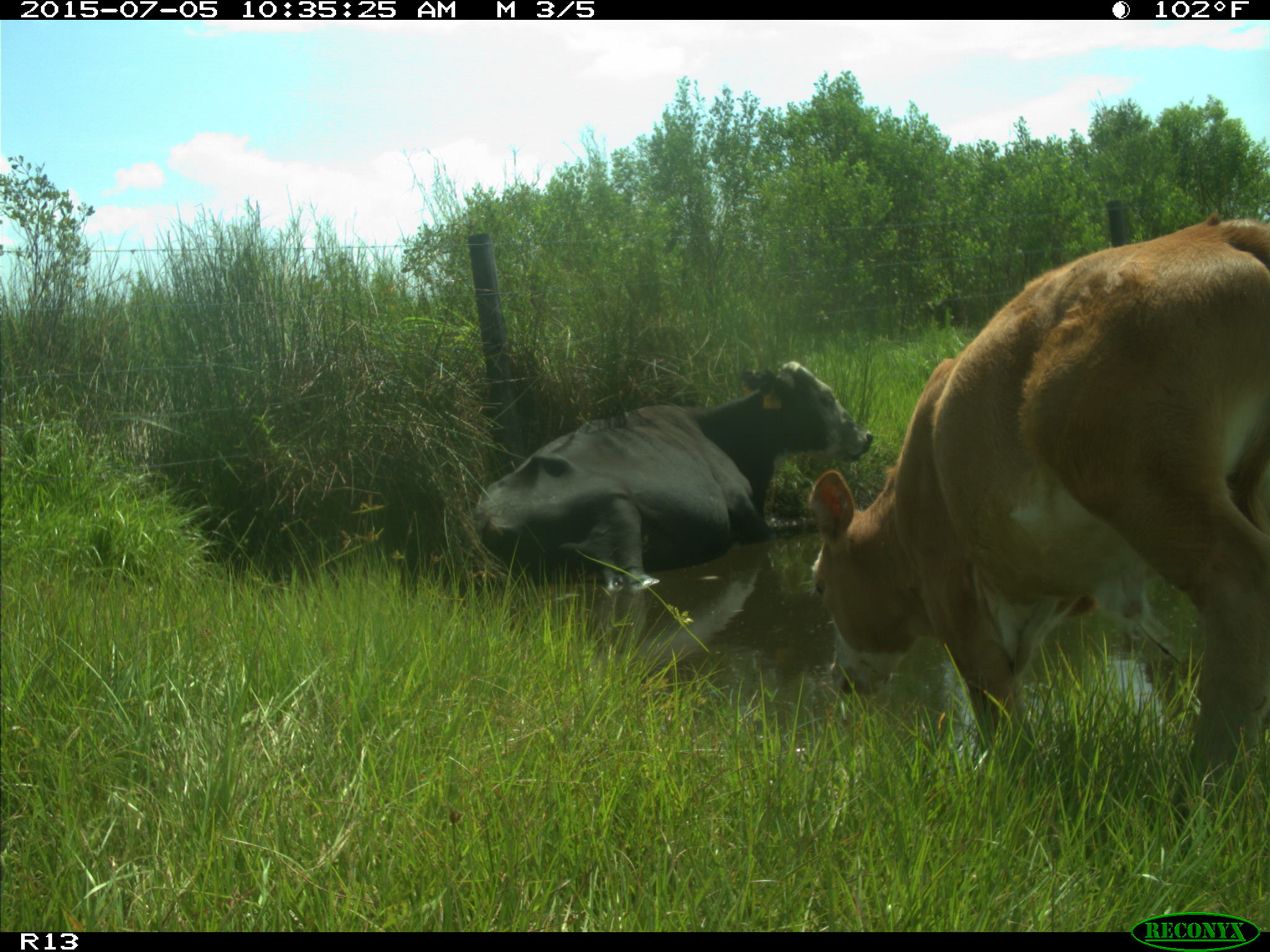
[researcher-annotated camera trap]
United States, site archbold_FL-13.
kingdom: Animalia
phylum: Chordata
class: Mammalia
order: Artiodactyla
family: Bovidae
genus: Bos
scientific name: Bos taurus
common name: domestic cow